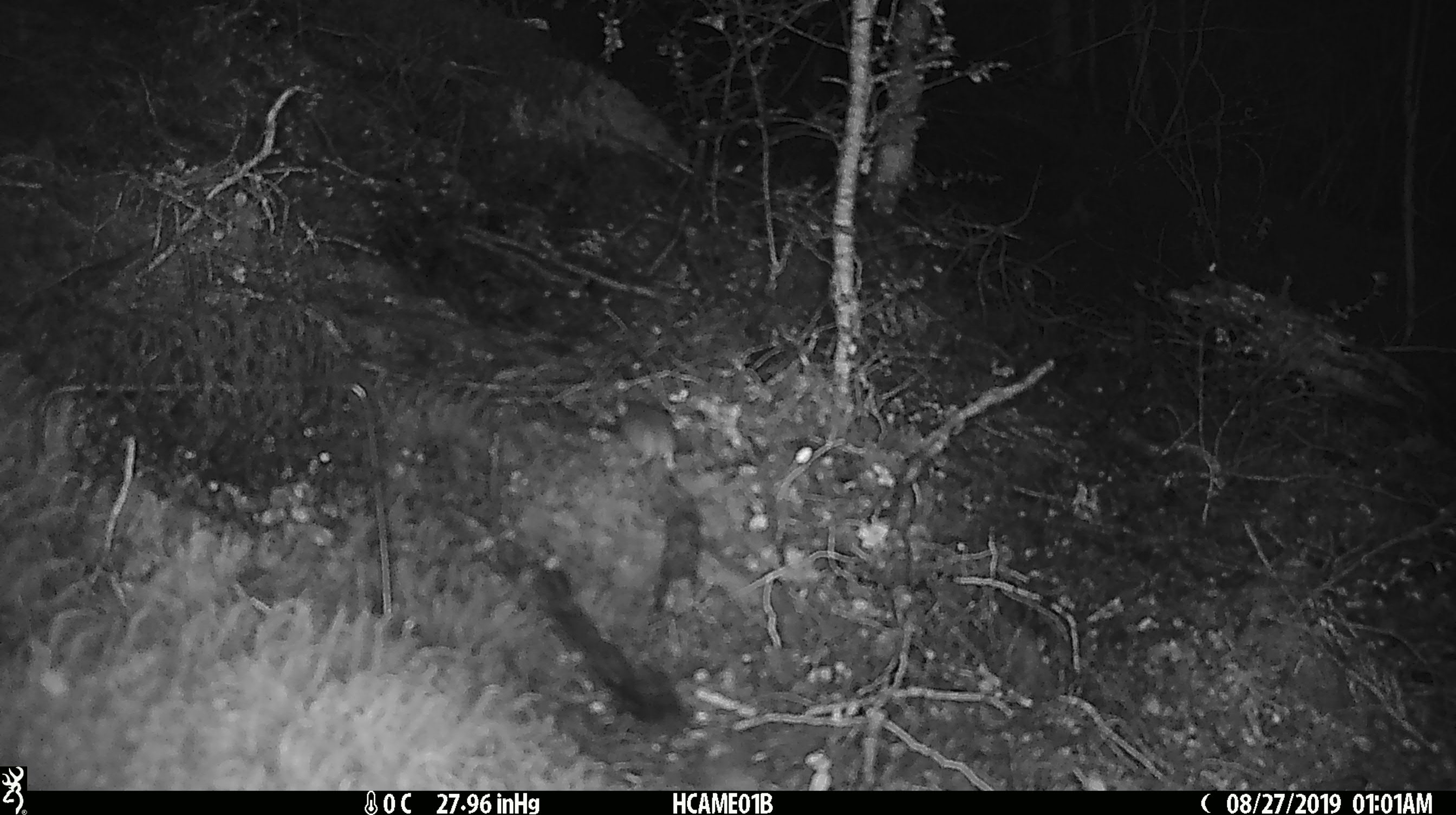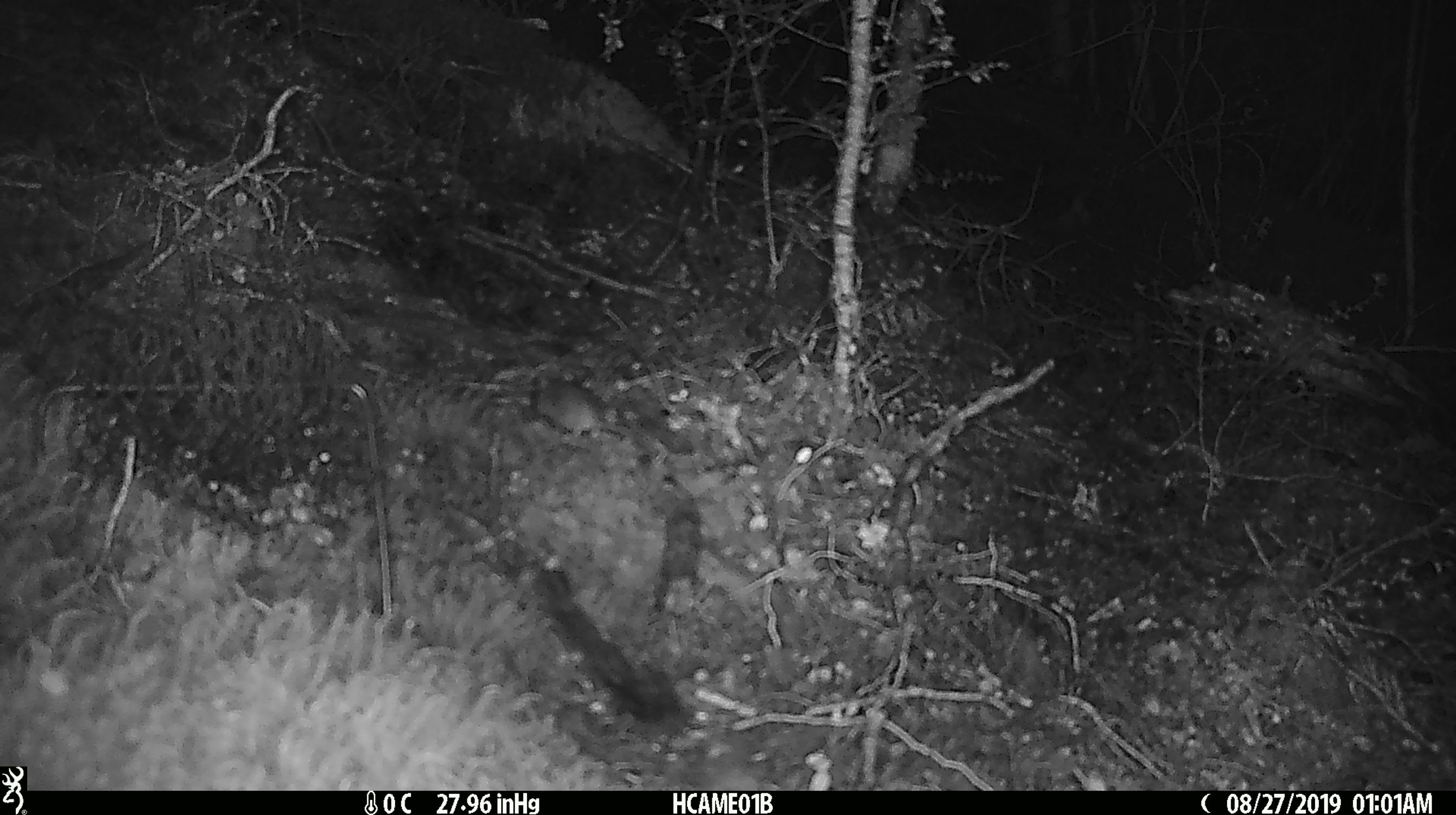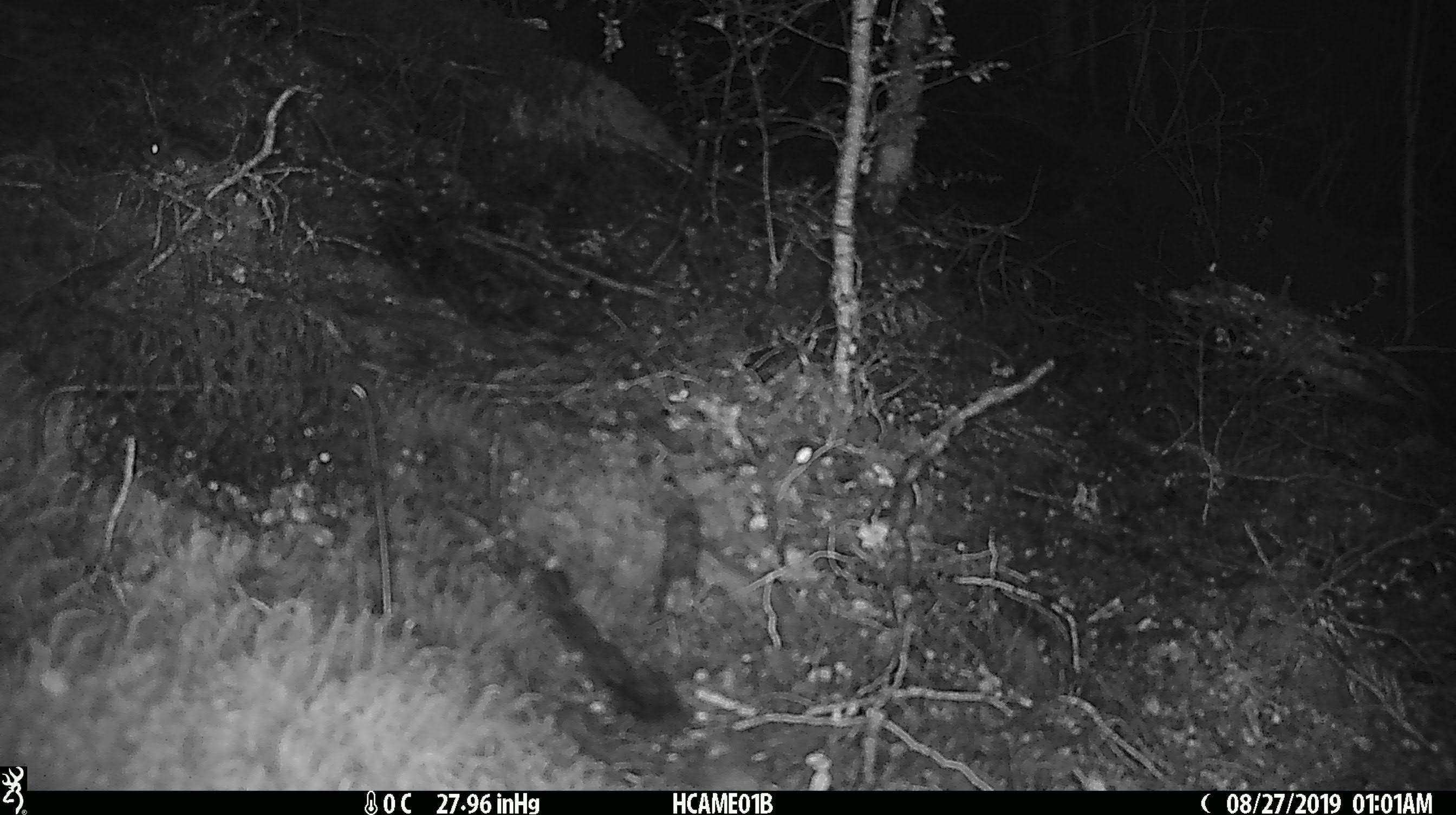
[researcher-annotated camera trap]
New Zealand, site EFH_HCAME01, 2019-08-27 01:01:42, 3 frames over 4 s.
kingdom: Animalia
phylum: Chordata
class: Mammalia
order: Rodentia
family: Muridae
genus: Mus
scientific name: Mus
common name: mouse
Mouse (Mus).